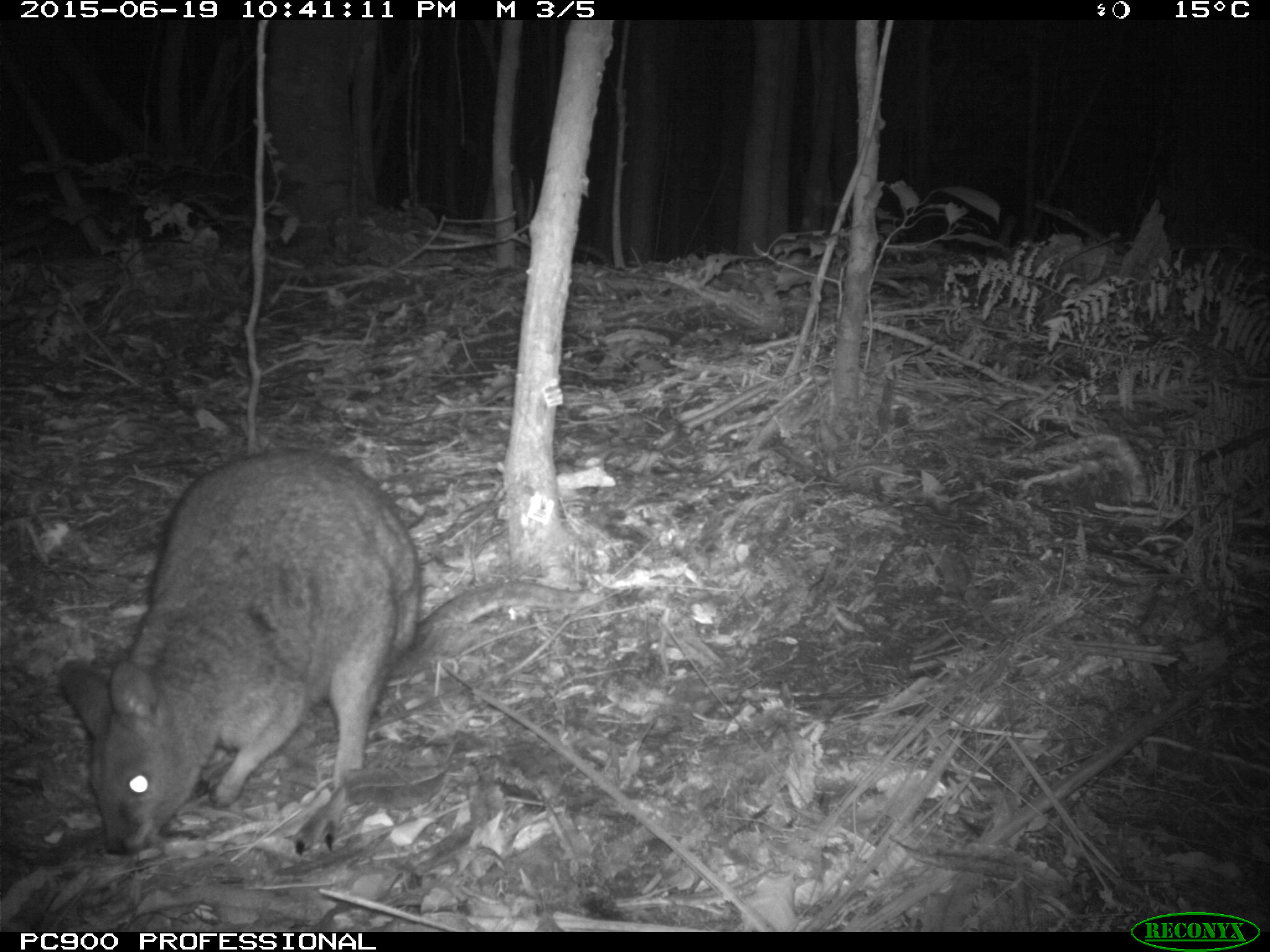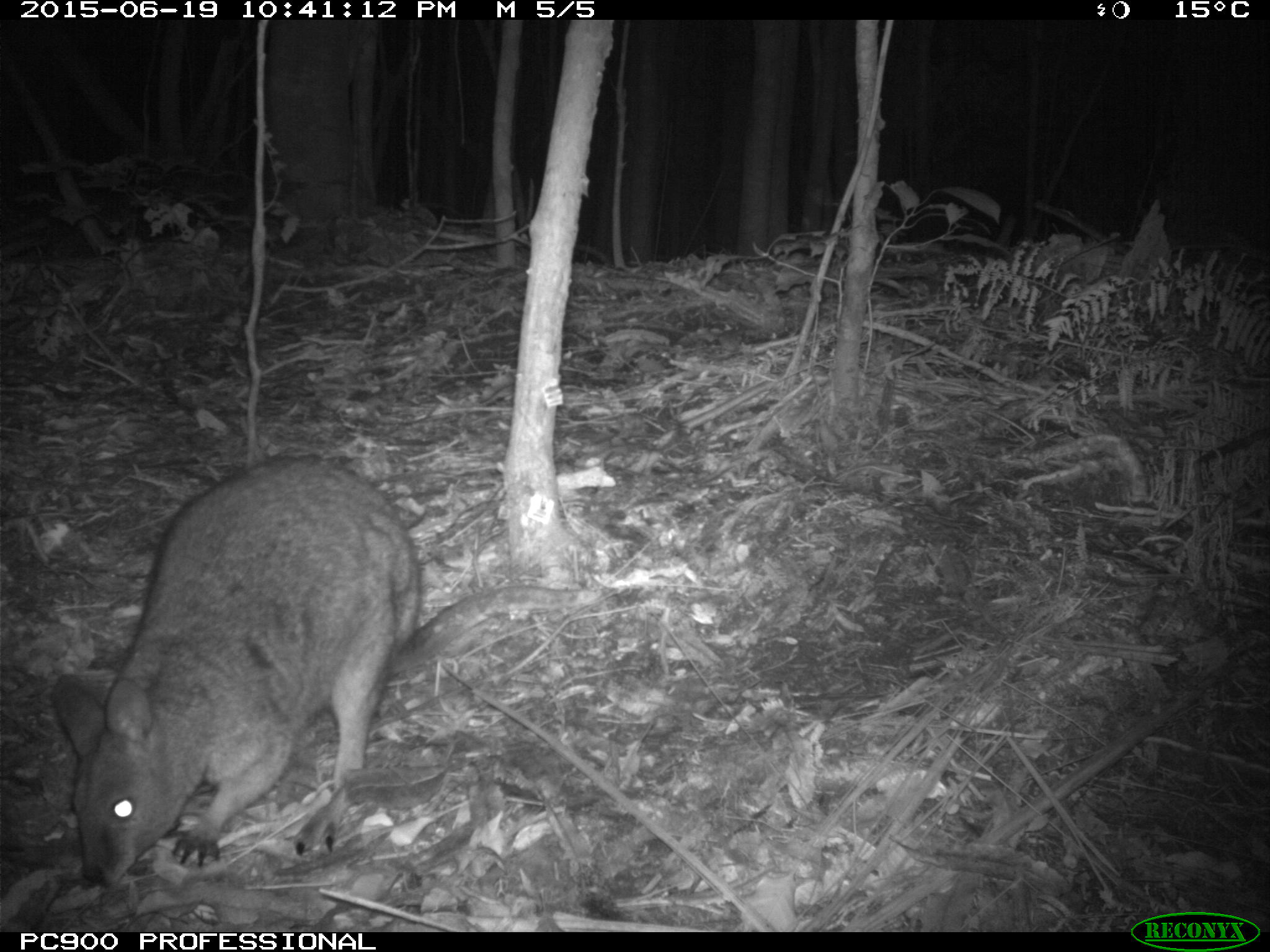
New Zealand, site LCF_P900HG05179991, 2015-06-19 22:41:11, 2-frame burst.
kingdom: Animalia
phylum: Chordata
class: Mammalia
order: Diprotodontia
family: Macropodidae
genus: Notamacropus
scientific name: Notamacropus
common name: wallaby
Wallaby (Notamacropus).